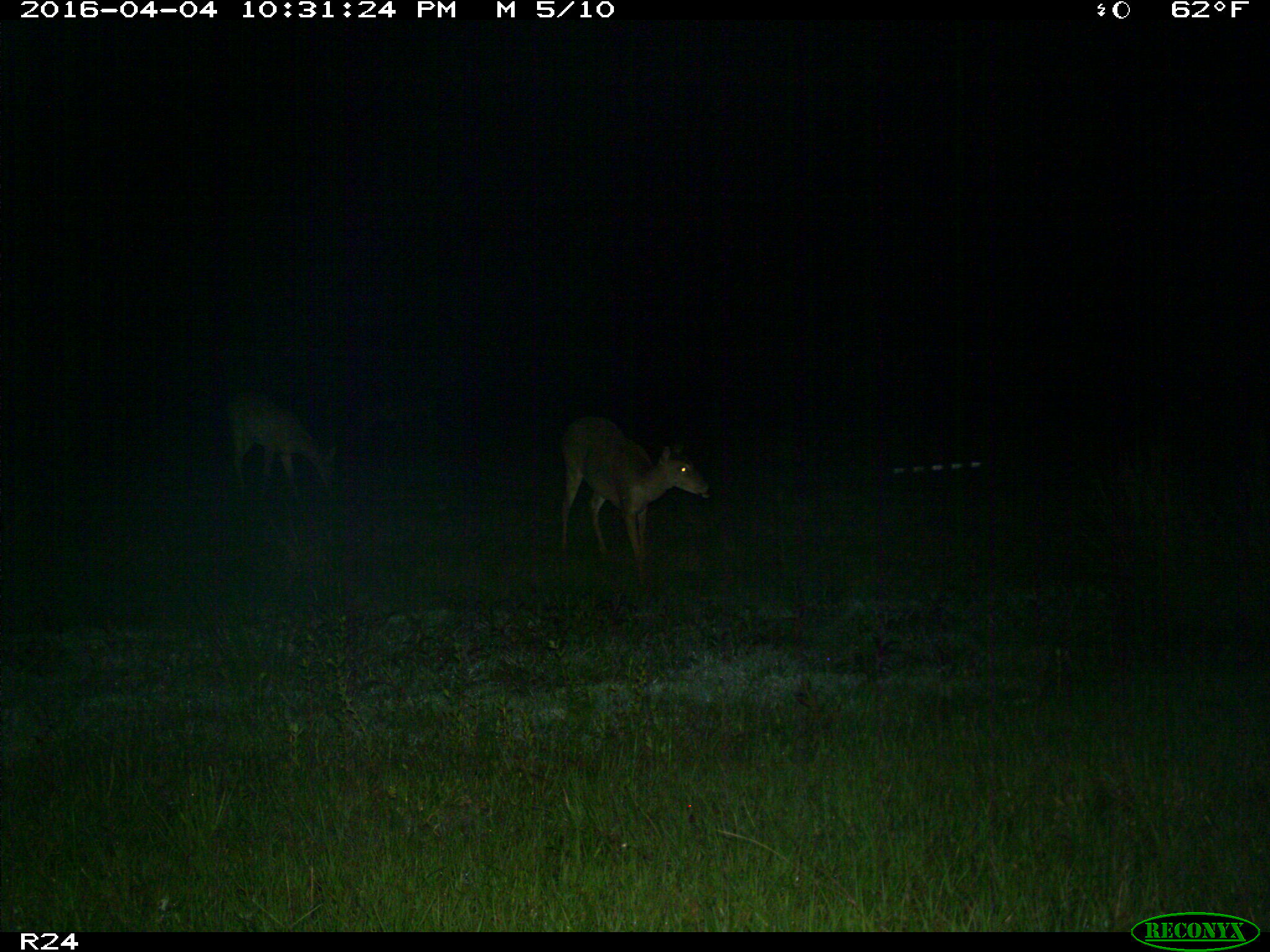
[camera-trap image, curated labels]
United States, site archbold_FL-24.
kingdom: Animalia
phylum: Chordata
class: Mammalia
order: Artiodactyla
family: Cervidae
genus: Odocoileus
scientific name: Odocoileus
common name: deer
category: unidentified deer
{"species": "unidentified deer (deer) (Odocoileus)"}